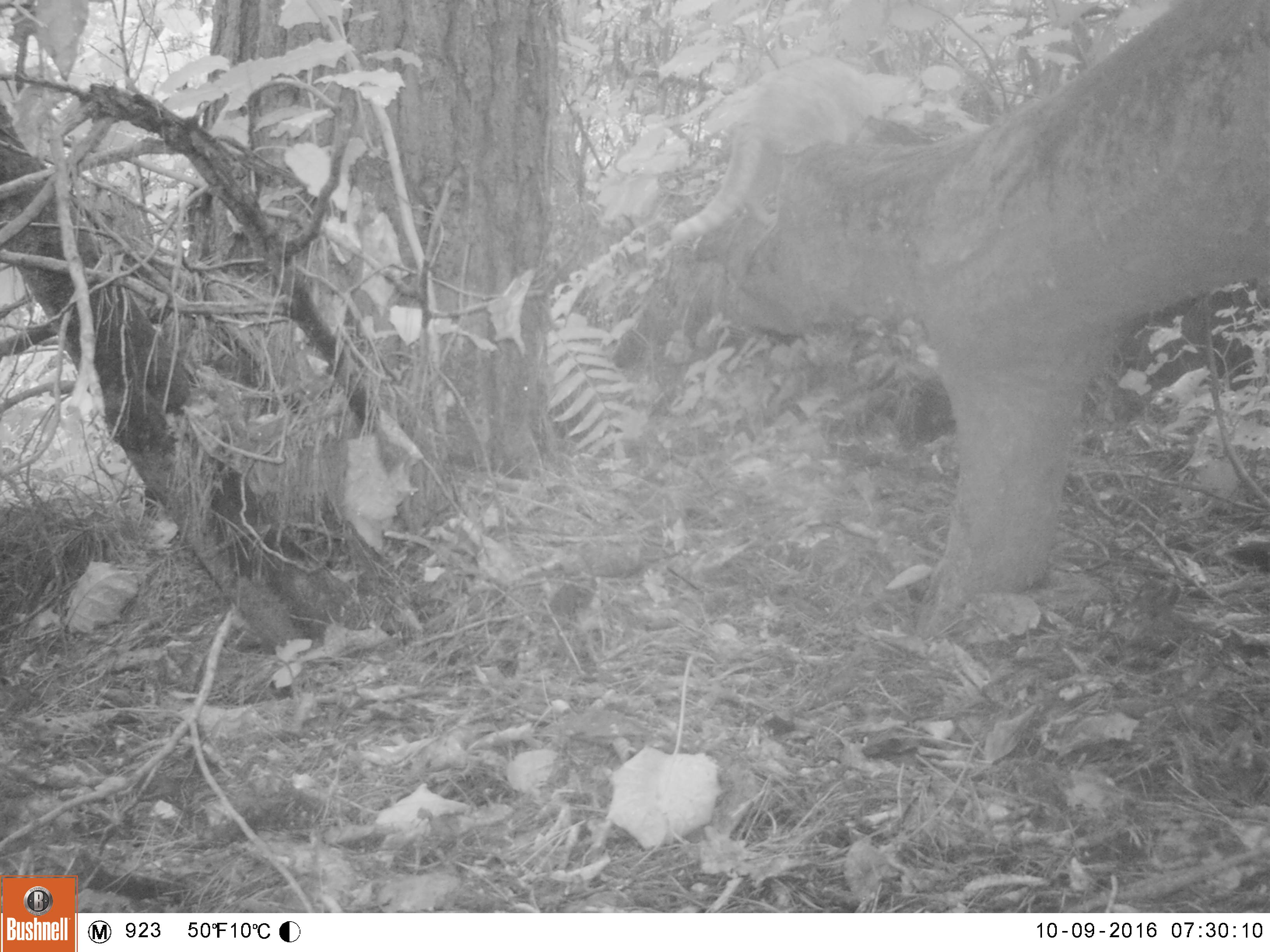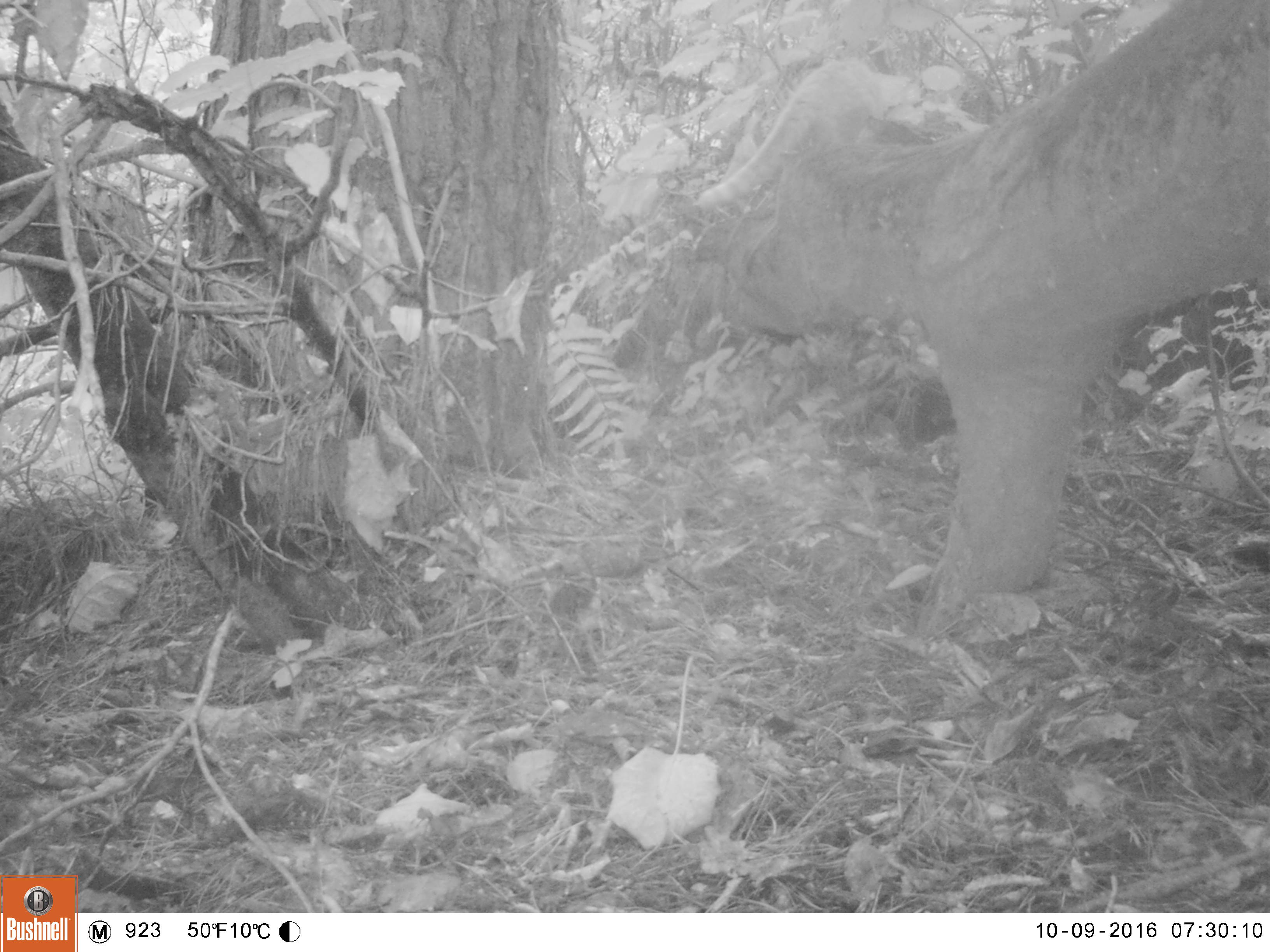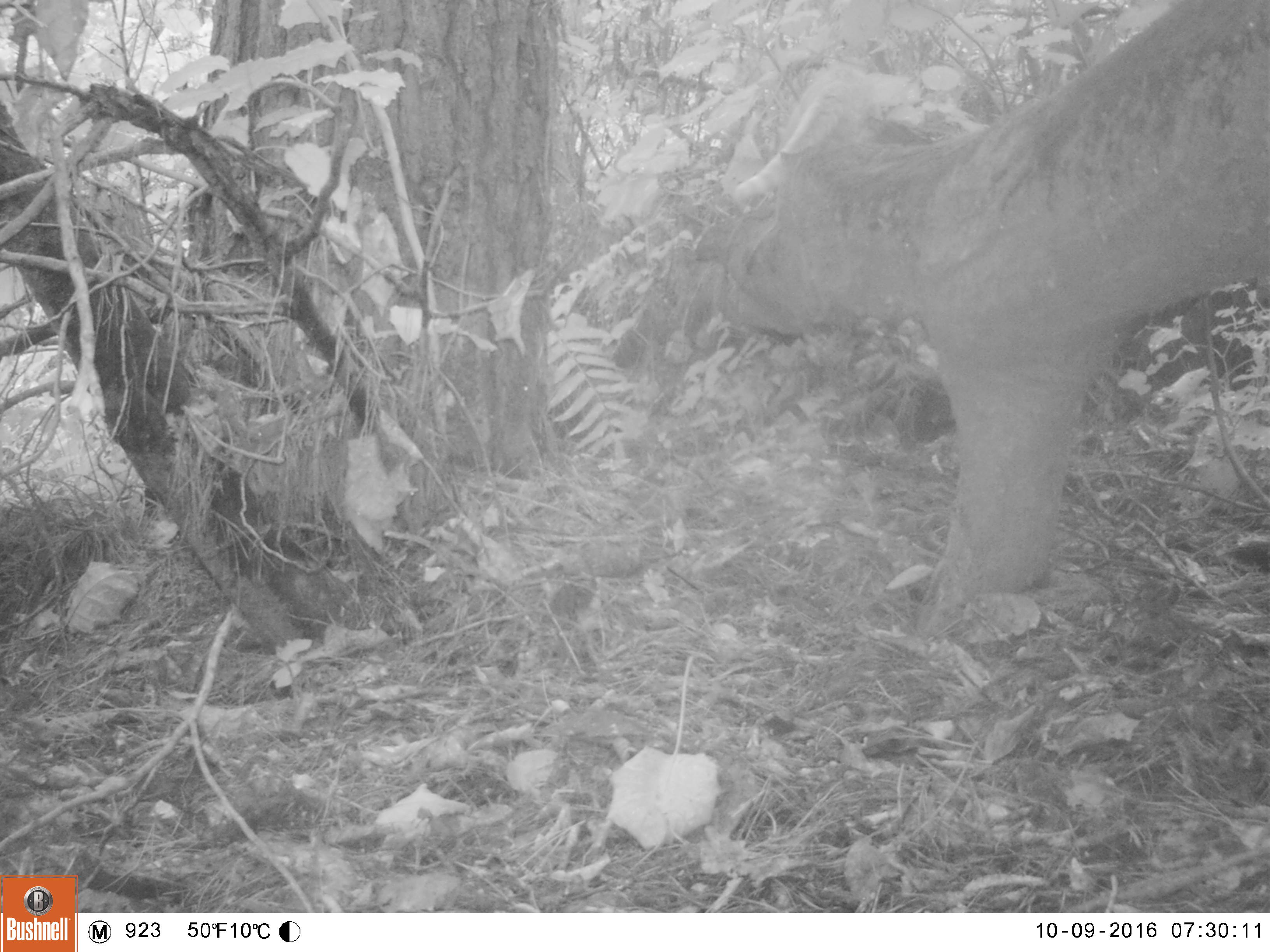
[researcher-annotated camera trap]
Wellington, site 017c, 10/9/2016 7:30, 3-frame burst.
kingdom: Animalia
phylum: Chordata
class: Mammalia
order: Carnivora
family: Felidae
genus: Felis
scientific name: Felis catus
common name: cat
Cat (Felis catus).